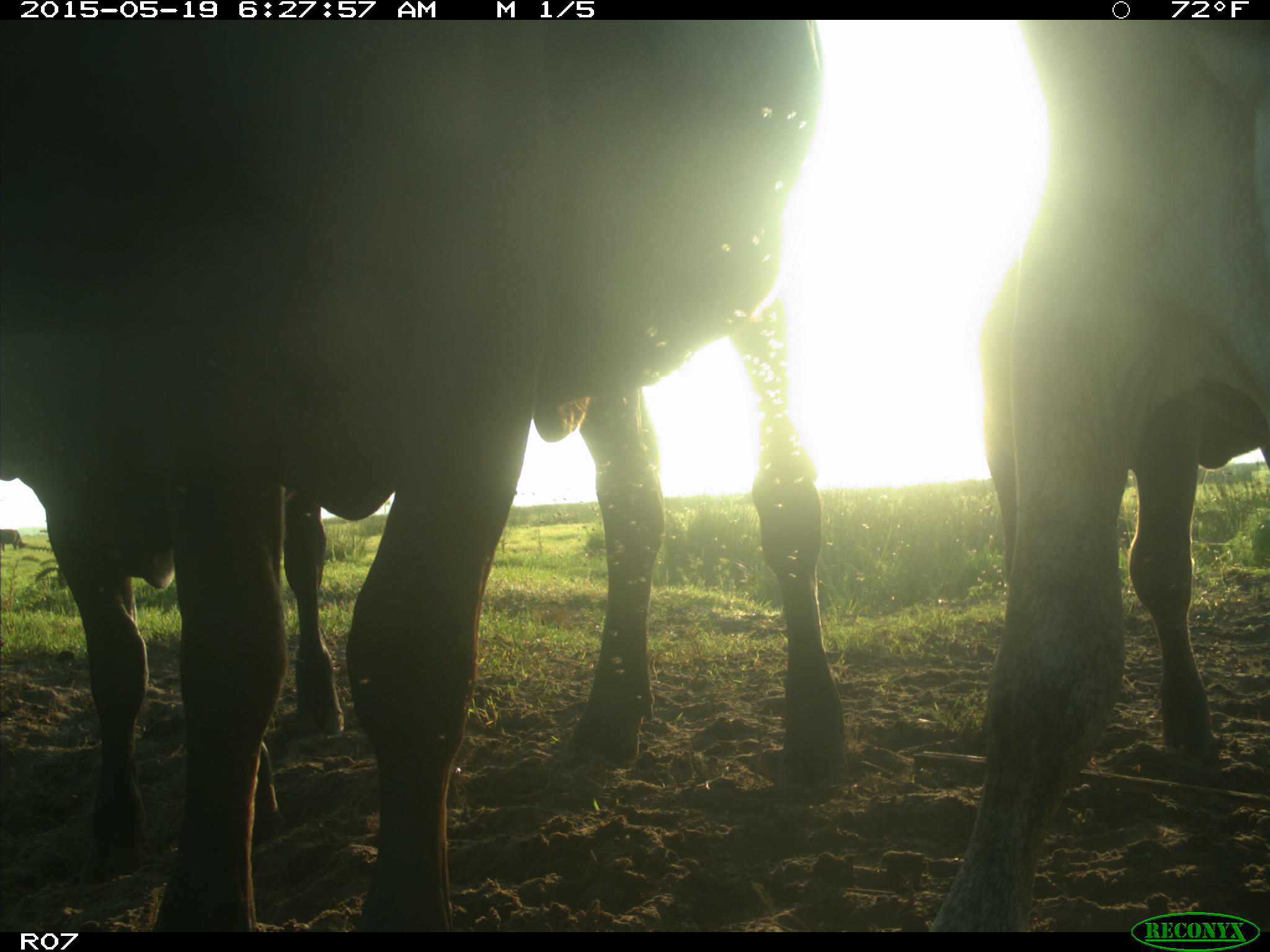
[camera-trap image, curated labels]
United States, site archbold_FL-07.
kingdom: Animalia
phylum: Chordata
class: Mammalia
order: Artiodactyla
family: Bovidae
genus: Bos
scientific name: Bos taurus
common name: domestic cow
Bos taurus (domestic cow).